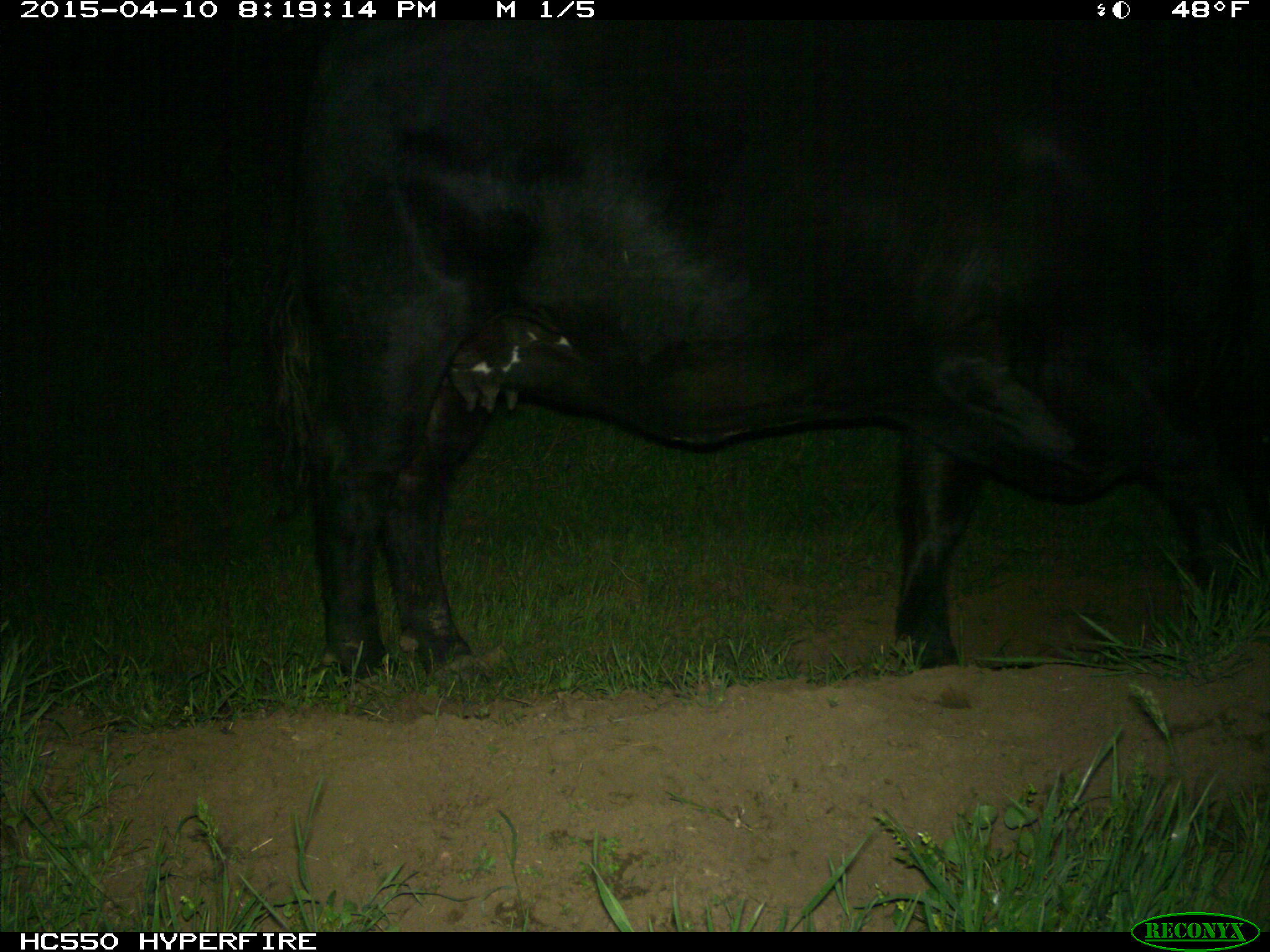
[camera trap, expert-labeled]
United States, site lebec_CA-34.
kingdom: Animalia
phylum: Chordata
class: Mammalia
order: Artiodactyla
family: Bovidae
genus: Bos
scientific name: Bos taurus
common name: domestic cow